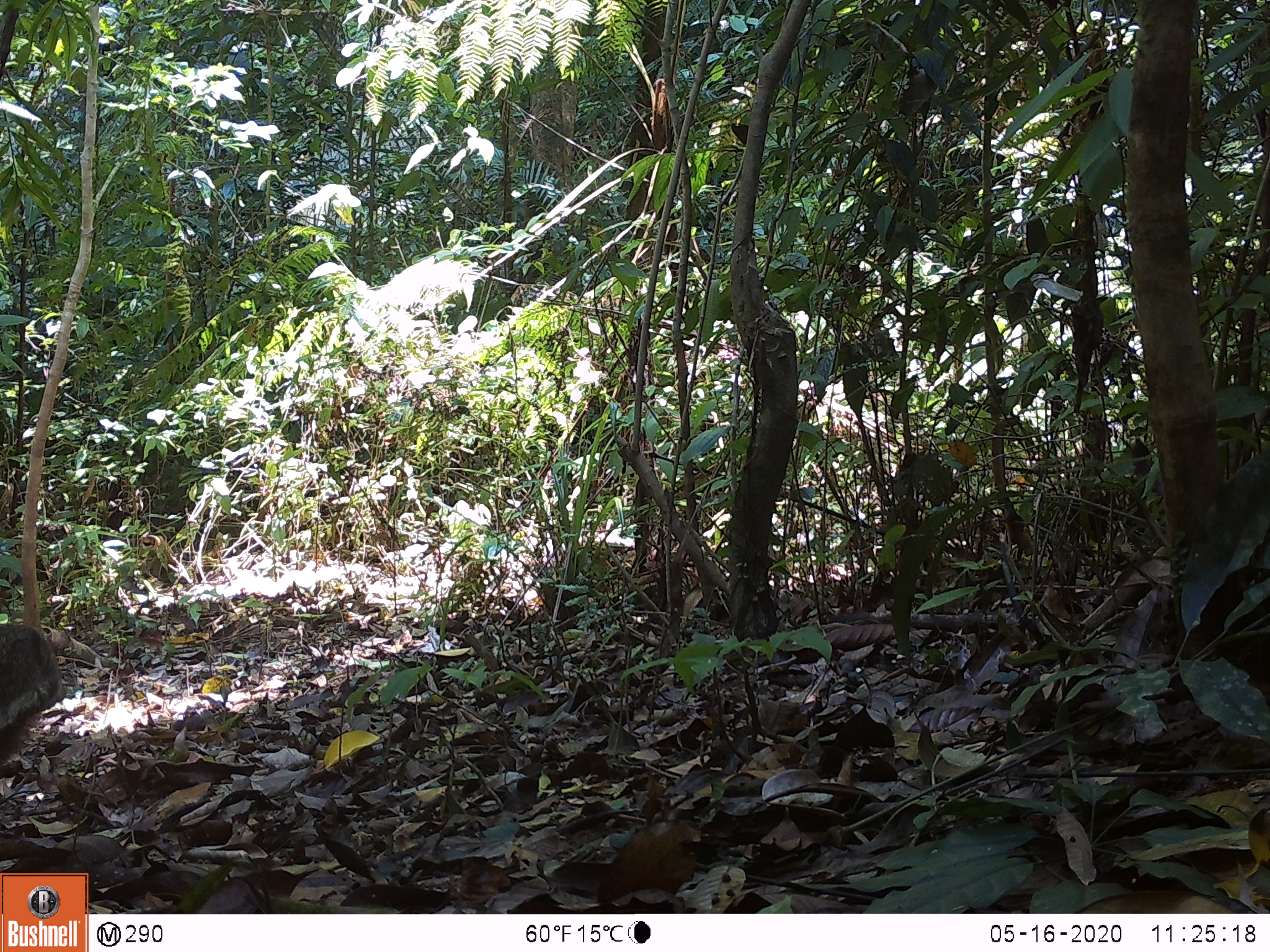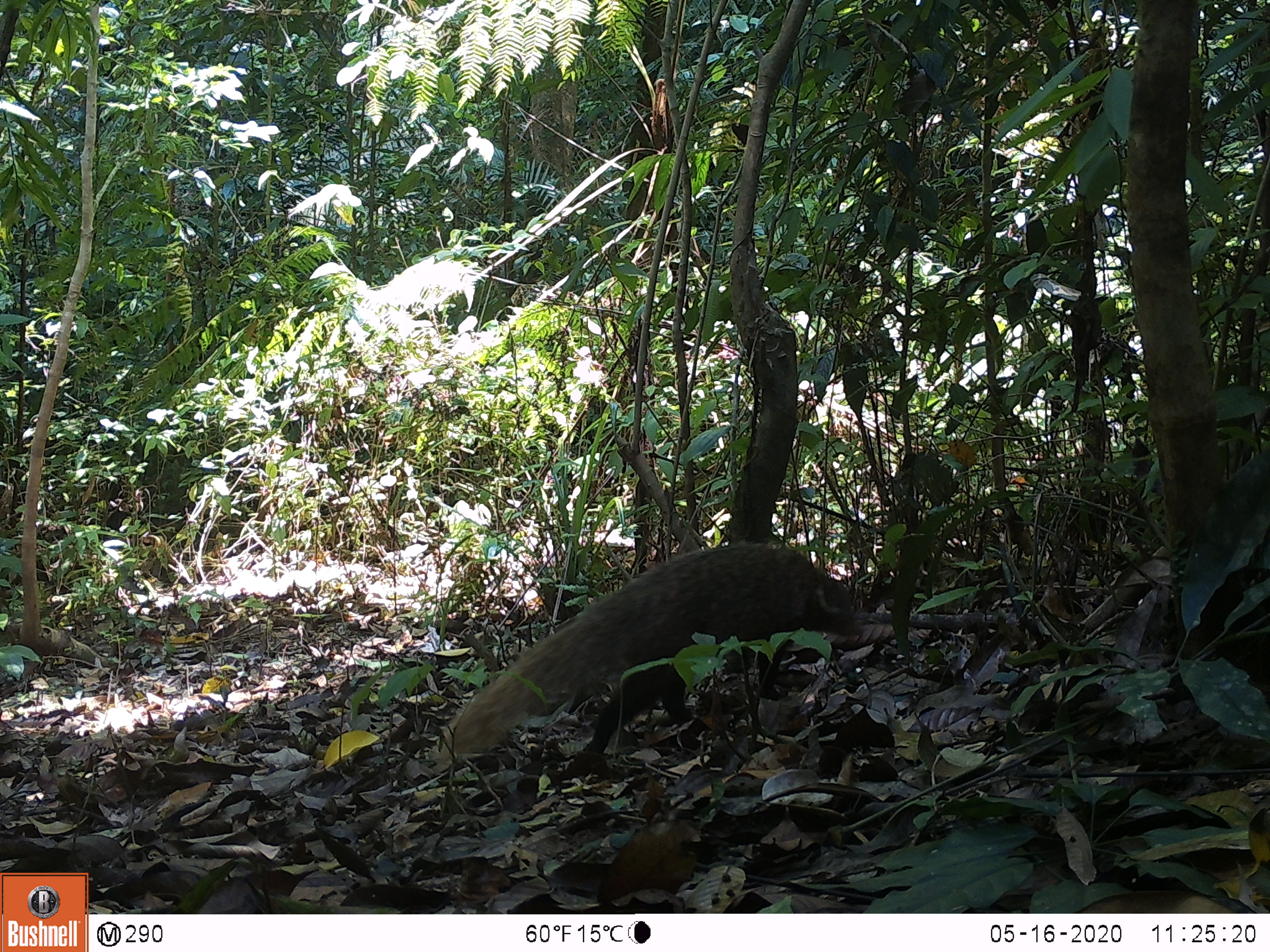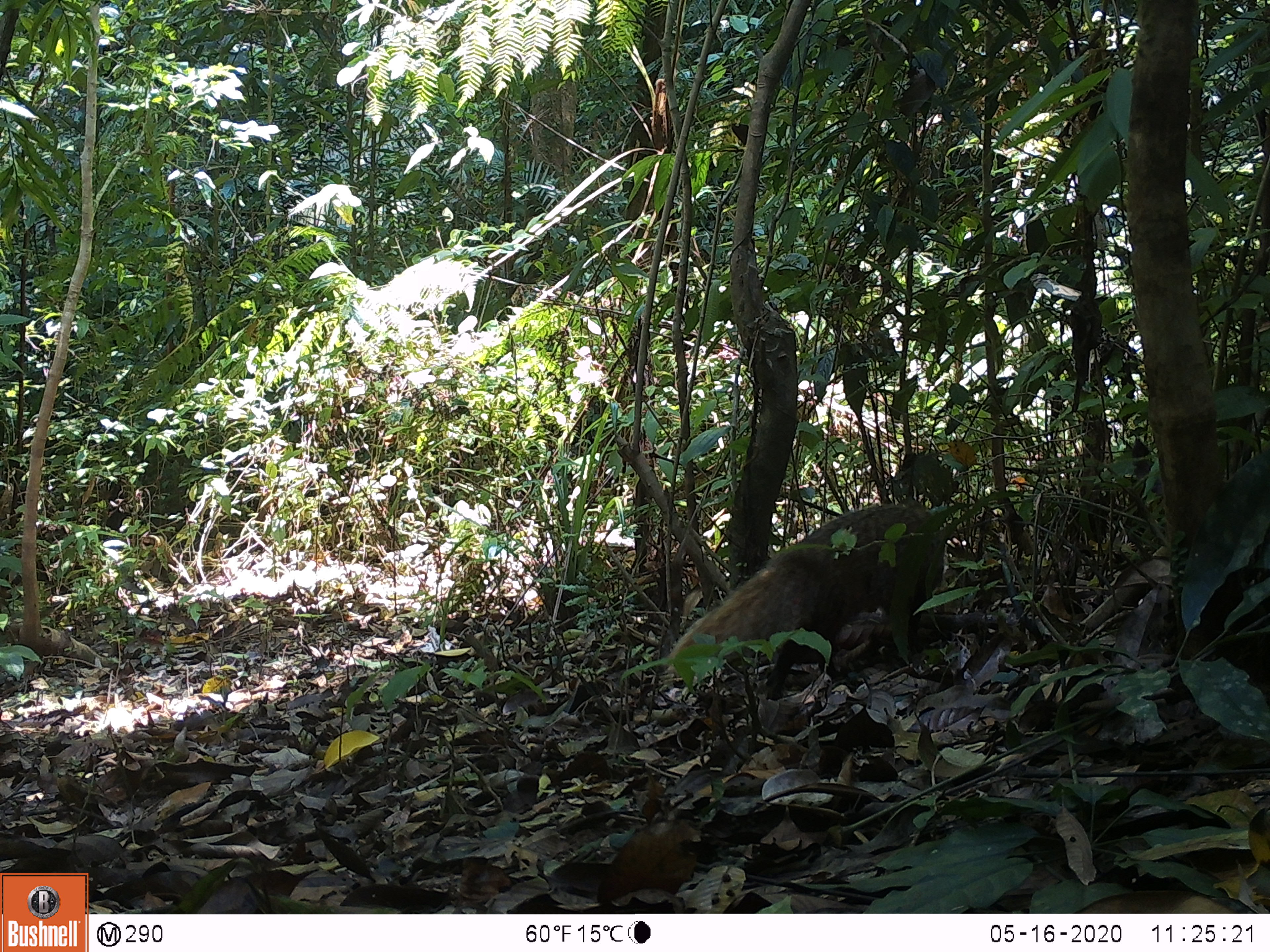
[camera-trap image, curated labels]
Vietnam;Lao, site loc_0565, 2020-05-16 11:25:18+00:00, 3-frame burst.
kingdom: Animalia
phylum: Chordata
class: Mammalia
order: Carnivora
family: Herpestidae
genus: Urva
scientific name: Urva urva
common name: crab-eating mongoose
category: crab eating mongoose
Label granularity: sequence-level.